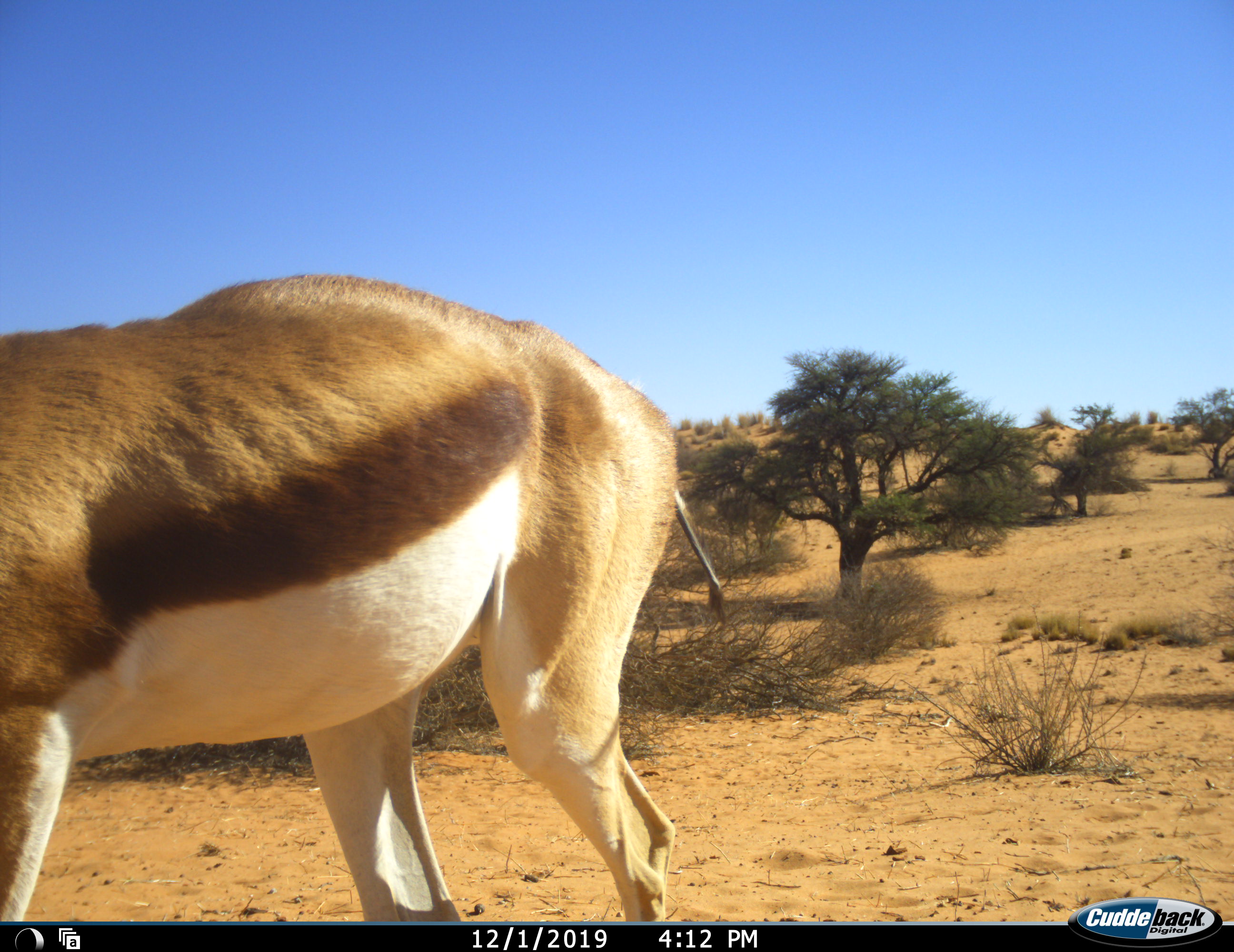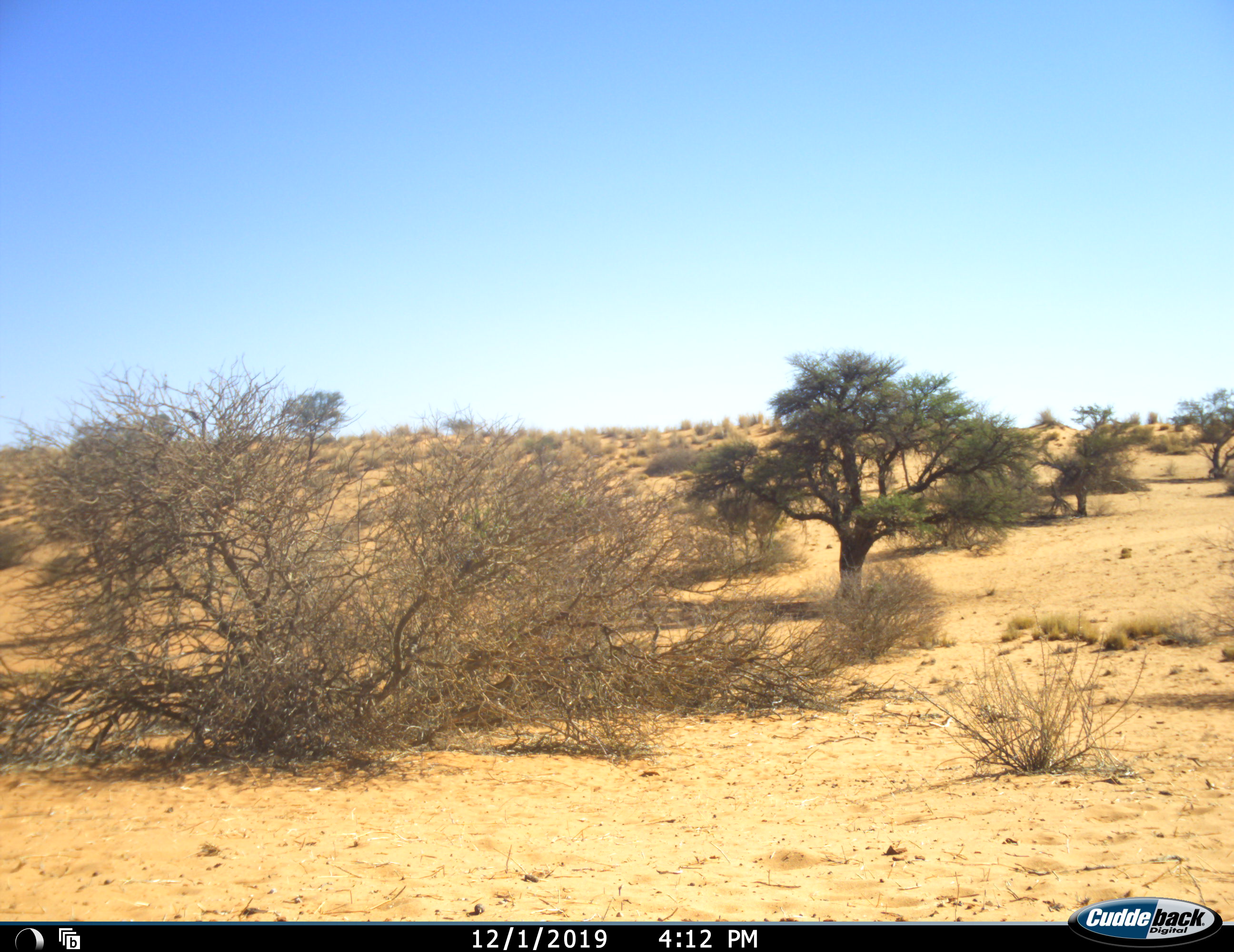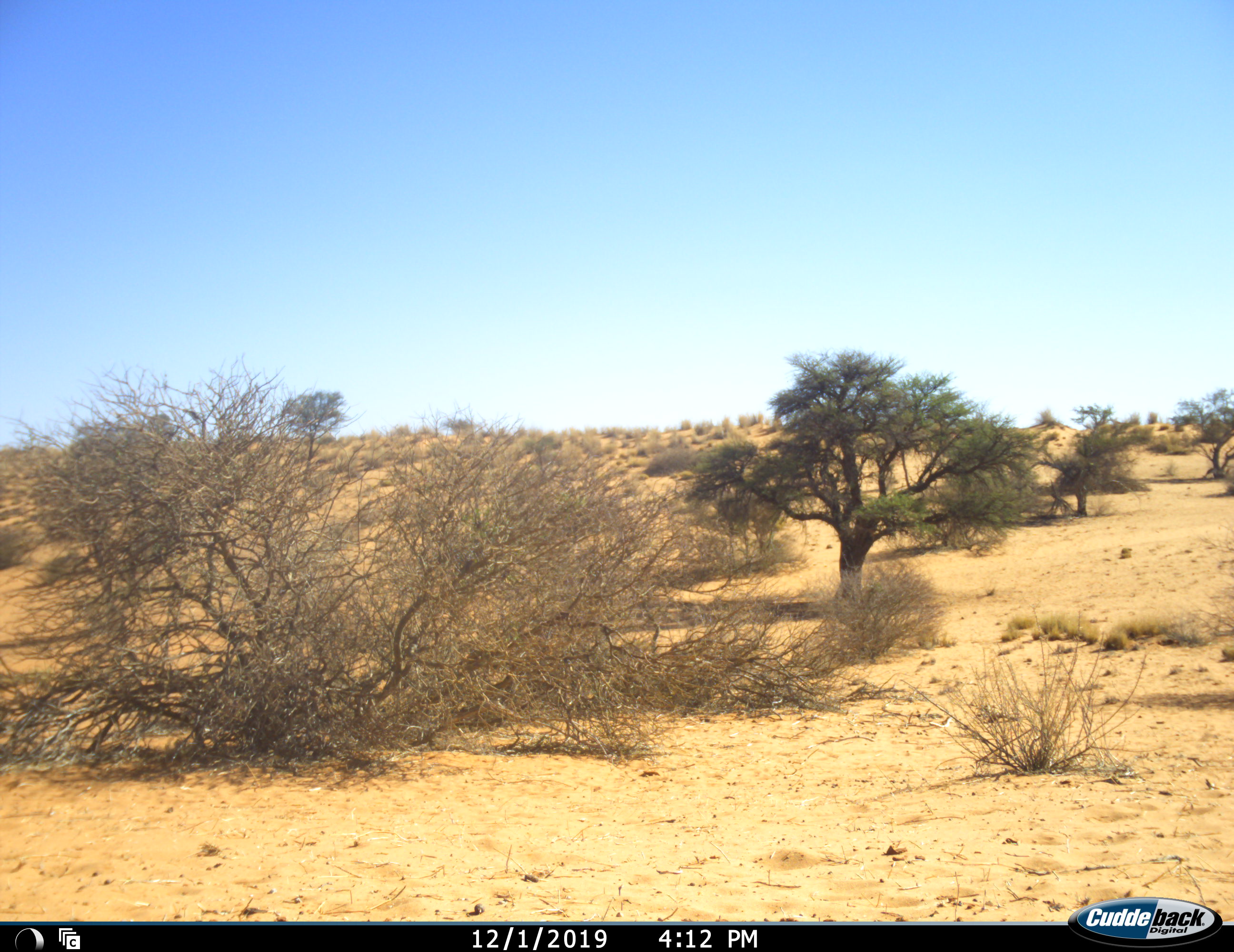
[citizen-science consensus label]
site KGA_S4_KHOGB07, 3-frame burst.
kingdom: Animalia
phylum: Chordata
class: Mammalia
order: Artiodactyla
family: Bovidae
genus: Antidorcas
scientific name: Antidorcas marsupialis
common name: springbok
Springbok (Antidorcas marsupialis), count 1. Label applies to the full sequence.